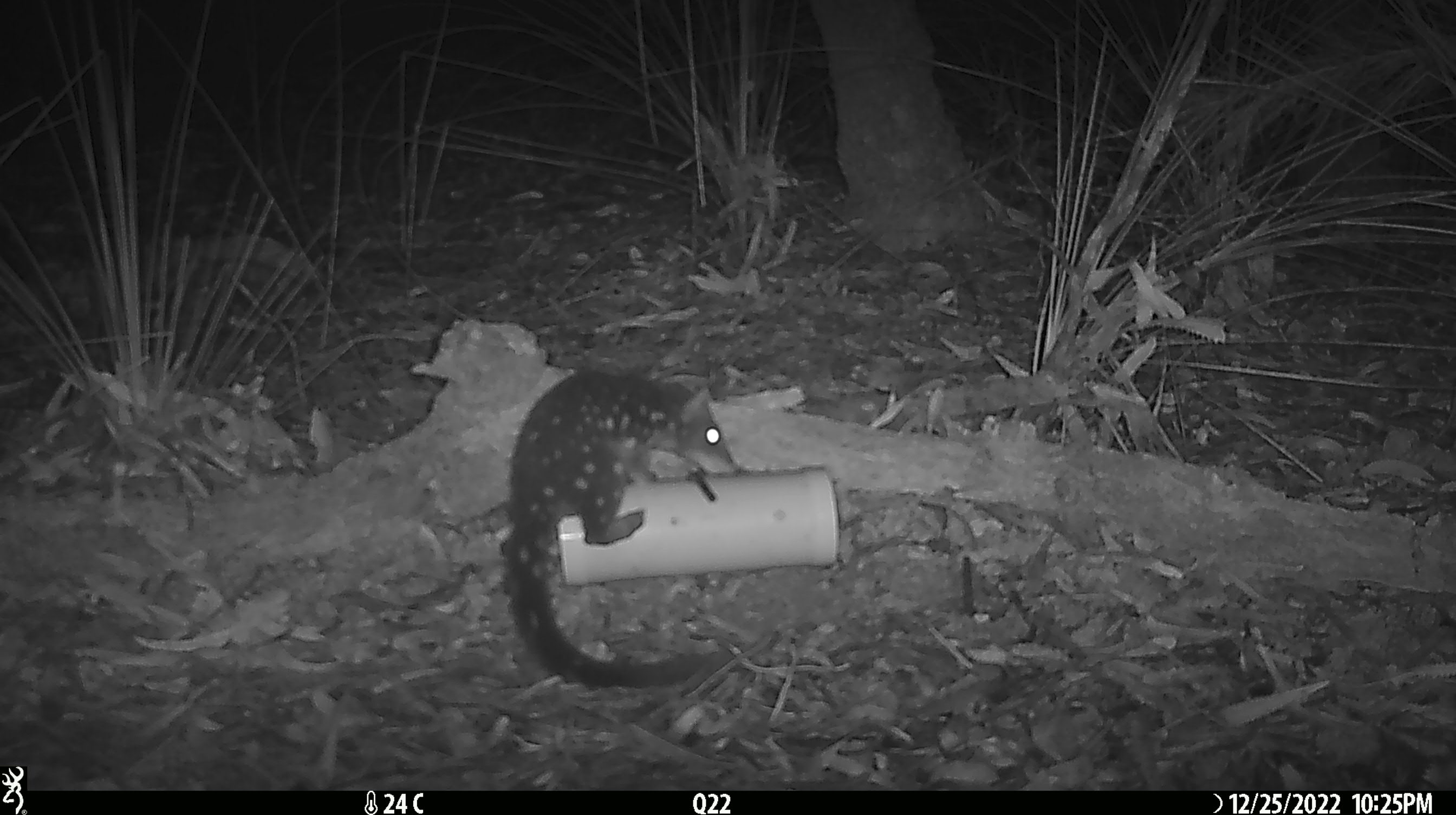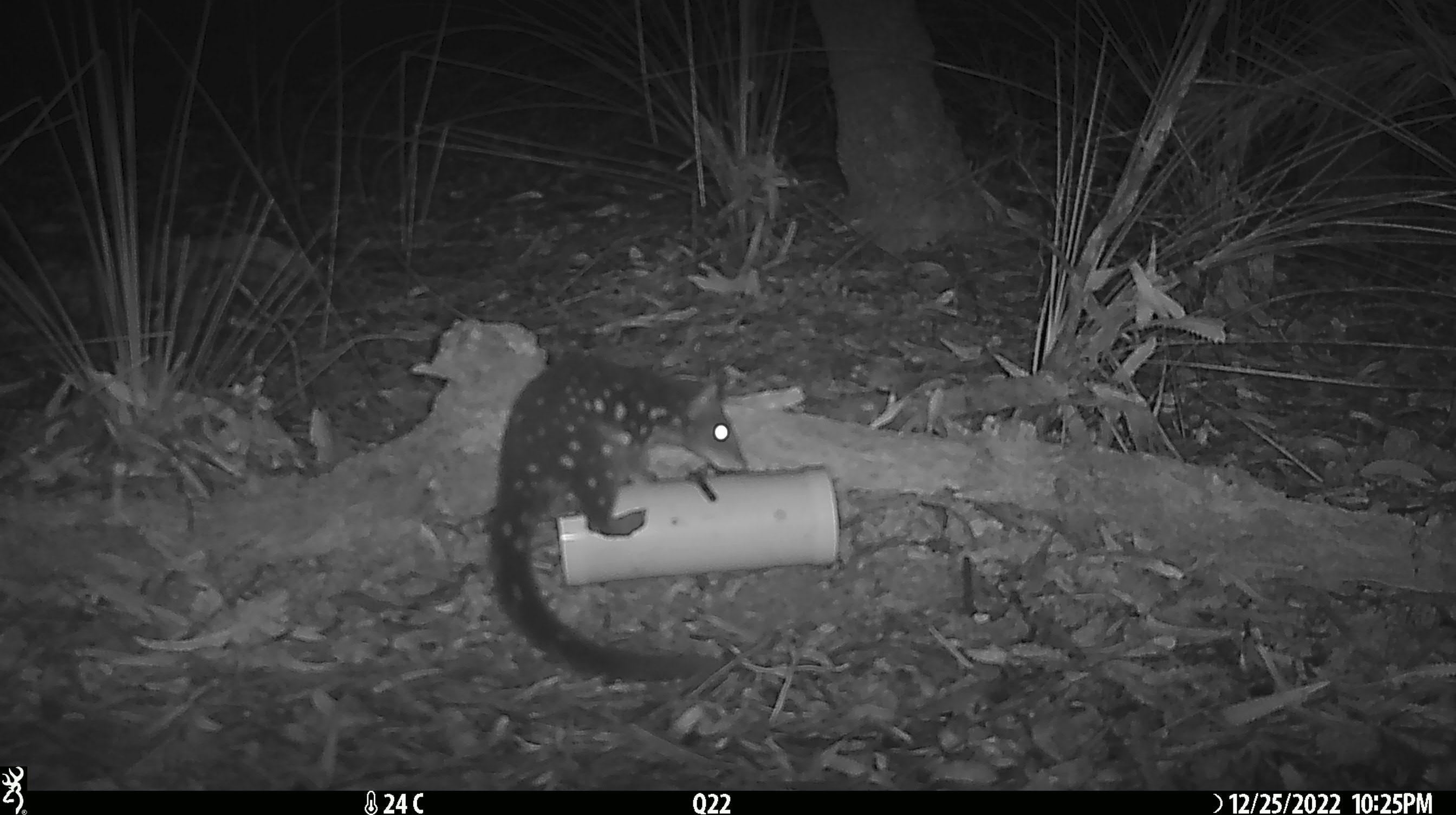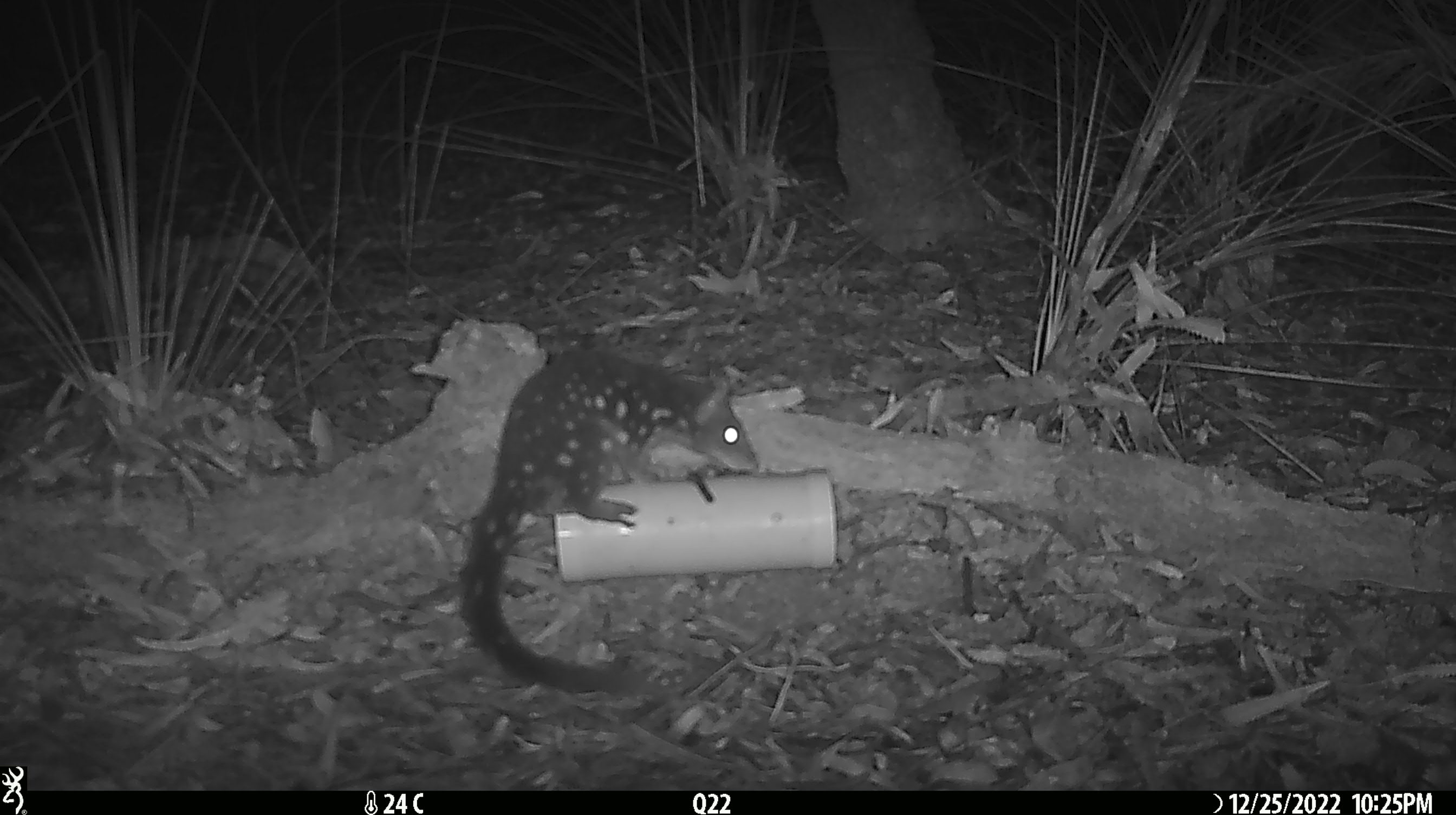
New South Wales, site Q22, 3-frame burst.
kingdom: Animalia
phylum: Chordata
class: Mammalia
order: Dasyuromorphia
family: Dasyuridae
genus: Dasyurus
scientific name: Dasyurus maculatus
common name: spotted-tailed quoll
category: quoll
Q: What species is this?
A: Quoll (spotted-tailed quoll) (Dasyurus maculatus).